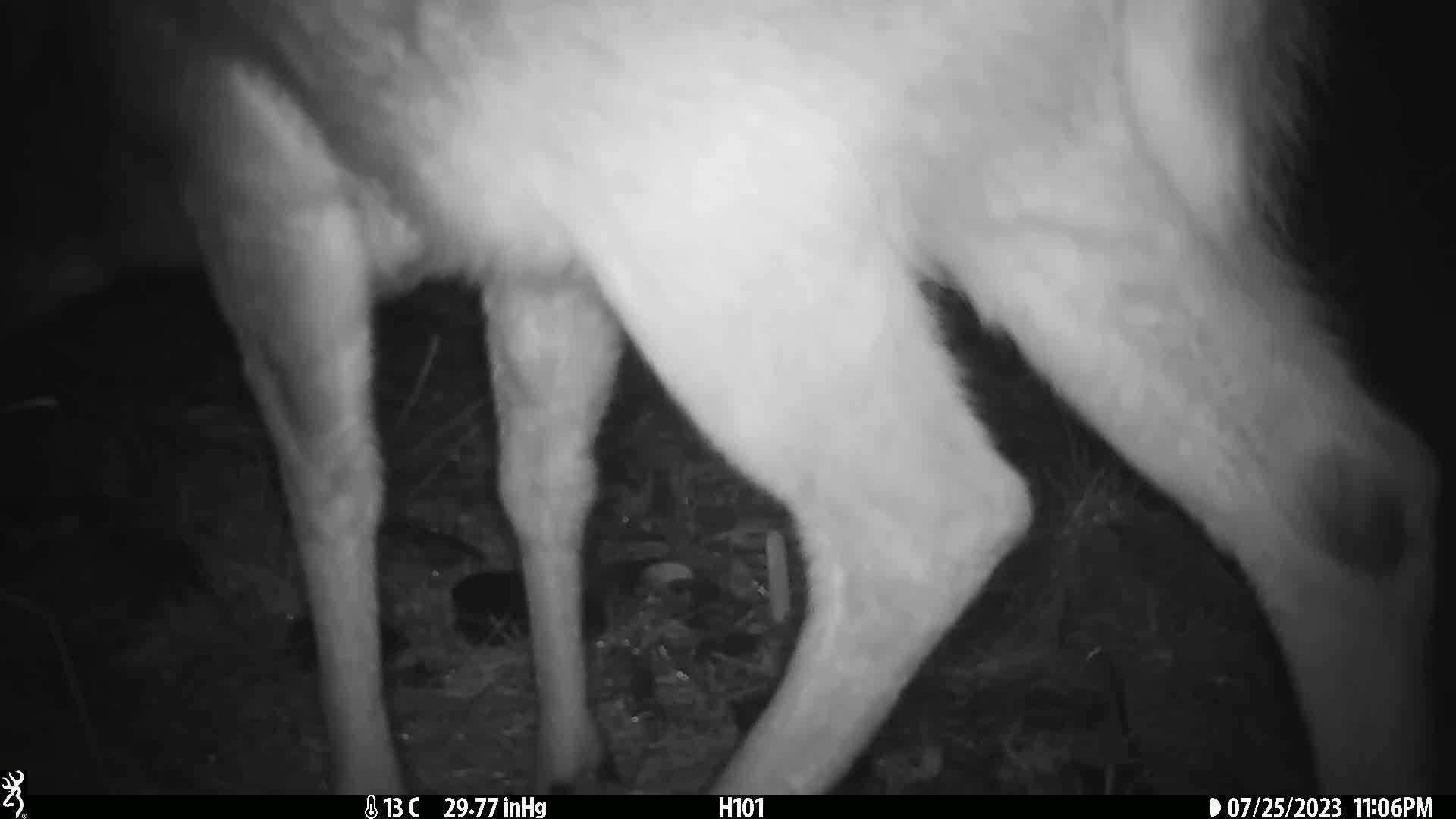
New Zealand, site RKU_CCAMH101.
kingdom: Animalia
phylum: Chordata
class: Mammalia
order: Artiodactyla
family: Cervidae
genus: Odocoileus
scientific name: Odocoileus virginianus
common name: white-tailed deer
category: white tailed deer